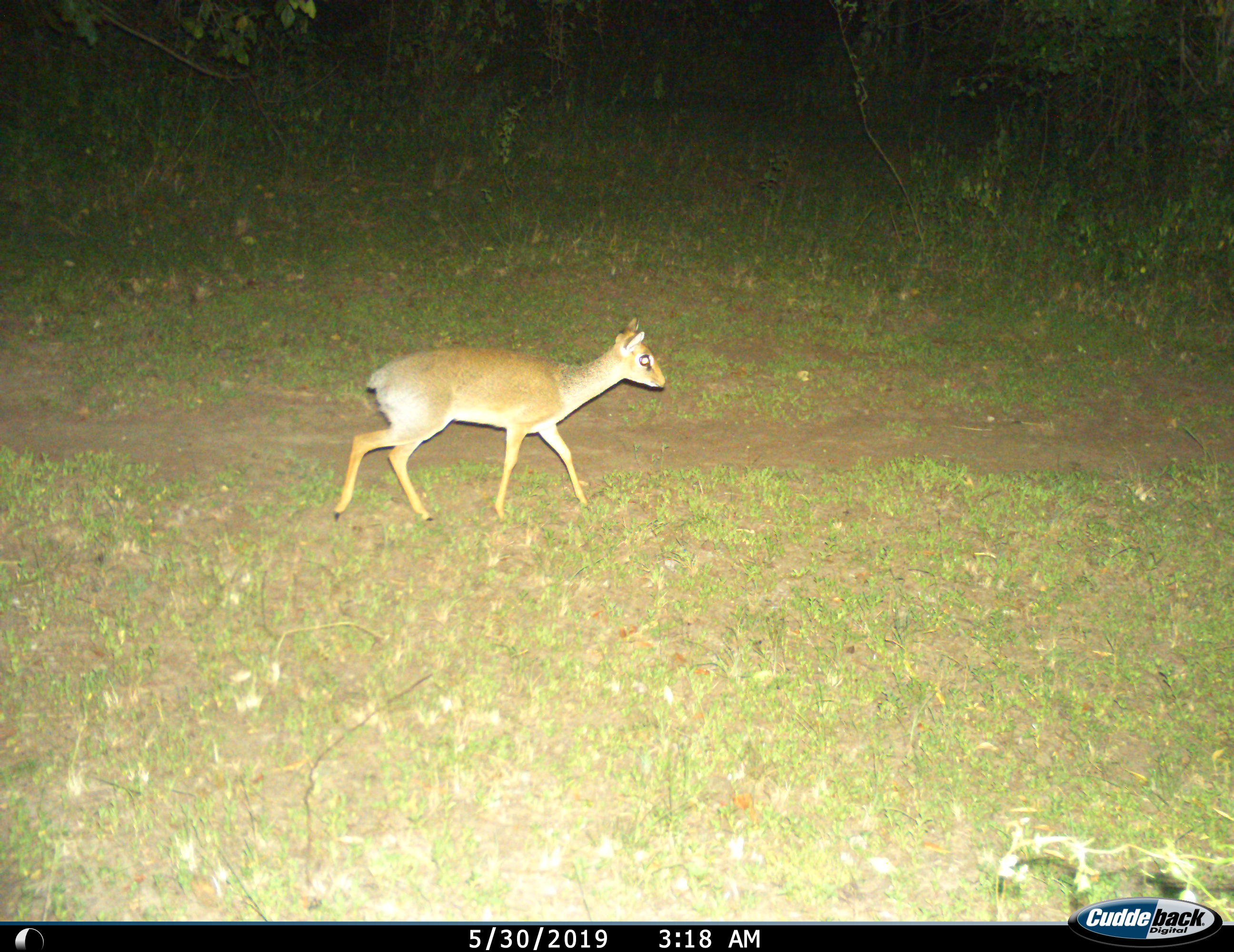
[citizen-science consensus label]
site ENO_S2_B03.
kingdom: Animalia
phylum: Chordata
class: Mammalia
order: Artiodactyla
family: Bovidae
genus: Madoqua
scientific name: Madoqua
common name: dik-dik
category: dikdik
Dikdik (dik-dik) (Madoqua), count 1. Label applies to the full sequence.